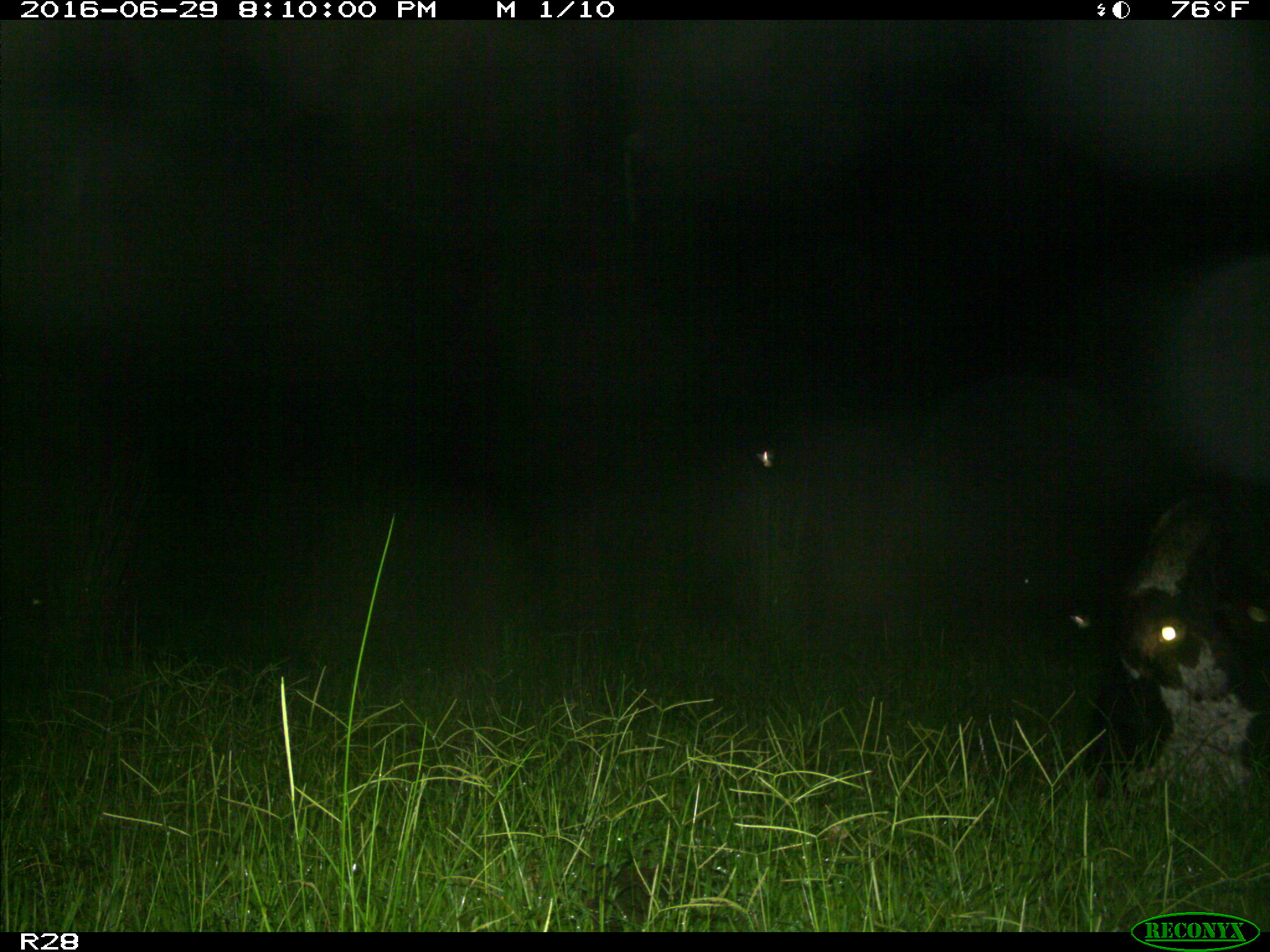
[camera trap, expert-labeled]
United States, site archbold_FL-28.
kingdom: Animalia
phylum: Chordata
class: Mammalia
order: Artiodactyla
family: Bovidae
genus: Bos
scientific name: Bos taurus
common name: domestic cow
Bos taurus (domestic cow).